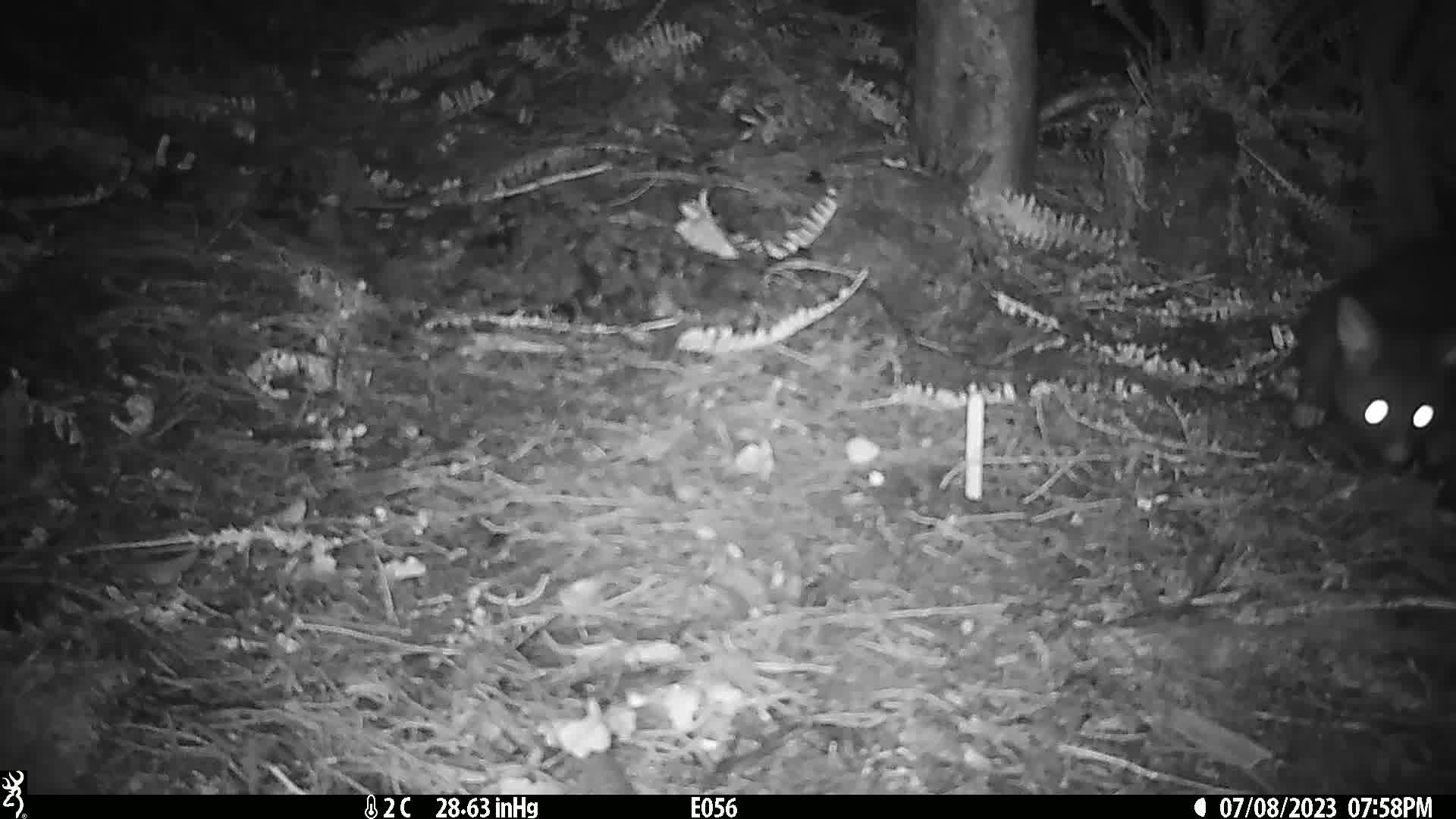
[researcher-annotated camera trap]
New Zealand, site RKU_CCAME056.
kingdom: Animalia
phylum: Chordata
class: Mammalia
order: Diprotodontia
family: Phalangeridae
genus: Trichosurus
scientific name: Trichosurus vulpecula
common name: common brushtail possum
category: possum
Possum (common brushtail possum) (Trichosurus vulpecula).